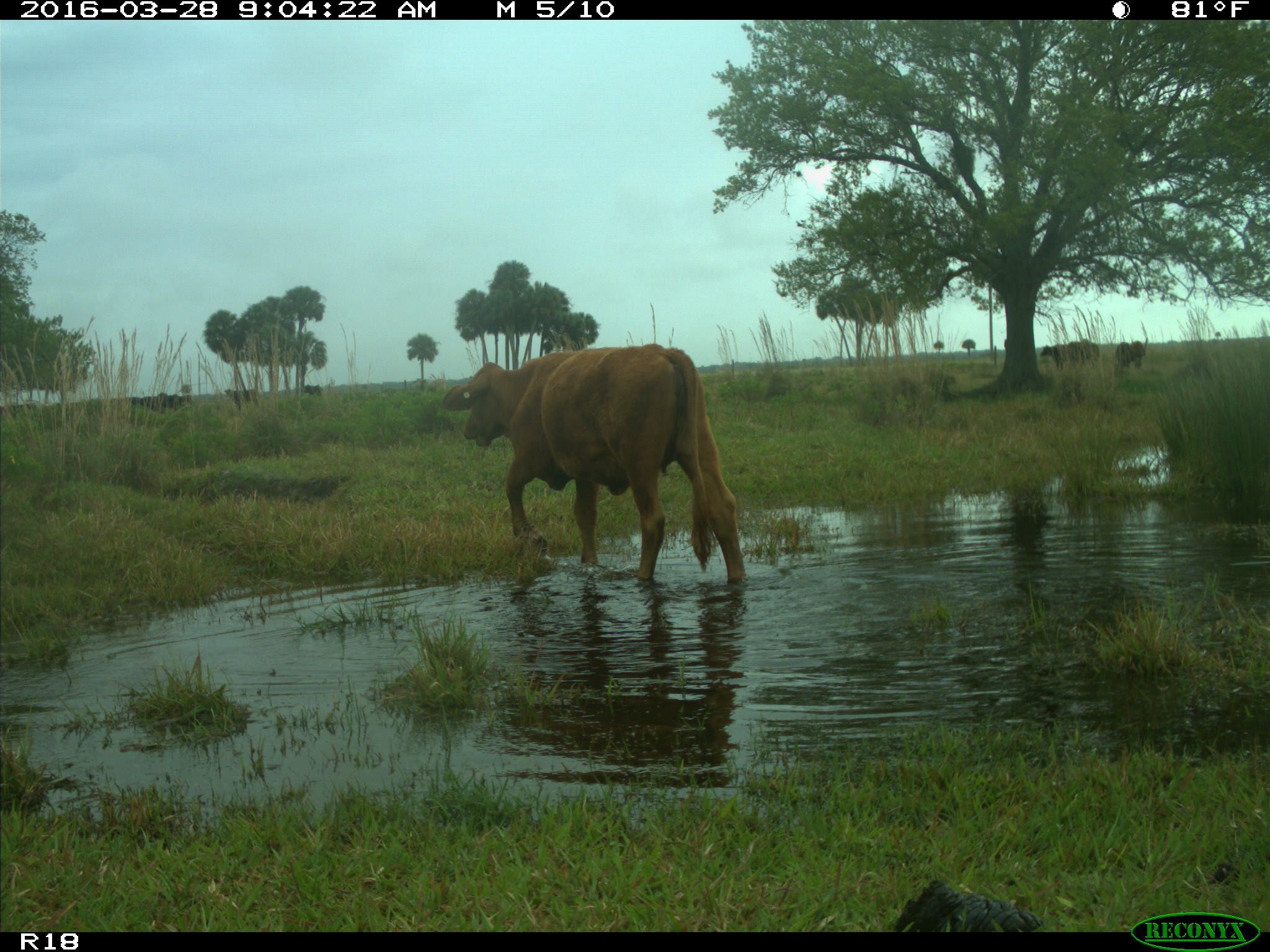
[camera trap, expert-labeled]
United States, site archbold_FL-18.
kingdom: Animalia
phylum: Chordata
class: Mammalia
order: Artiodactyla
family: Bovidae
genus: Bos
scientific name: Bos taurus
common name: domestic cow